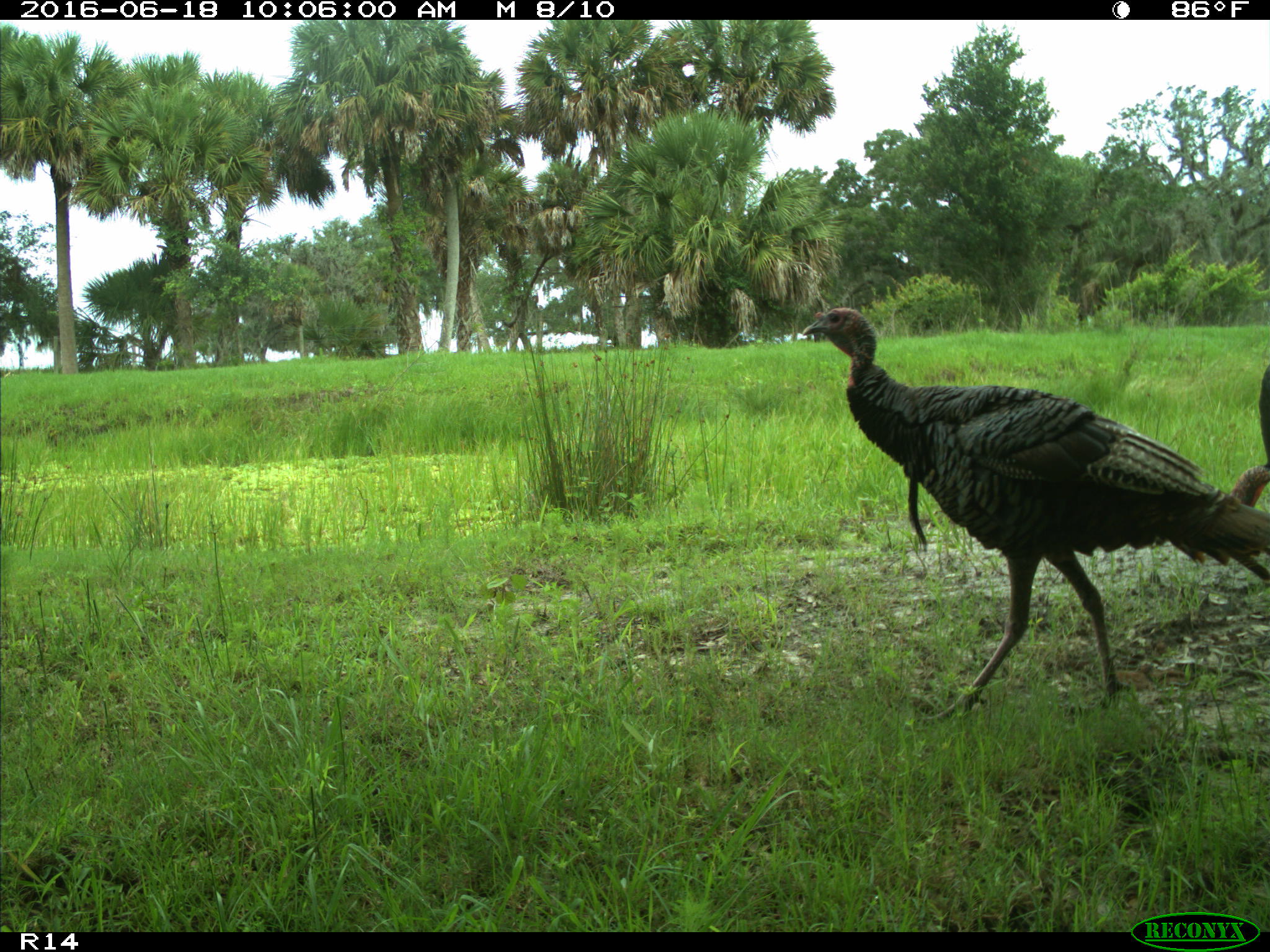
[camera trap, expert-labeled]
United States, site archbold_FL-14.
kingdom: Animalia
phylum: Chordata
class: Aves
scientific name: Aves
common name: birds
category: unidentified bird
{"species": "unidentified bird (birds) (Aves)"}